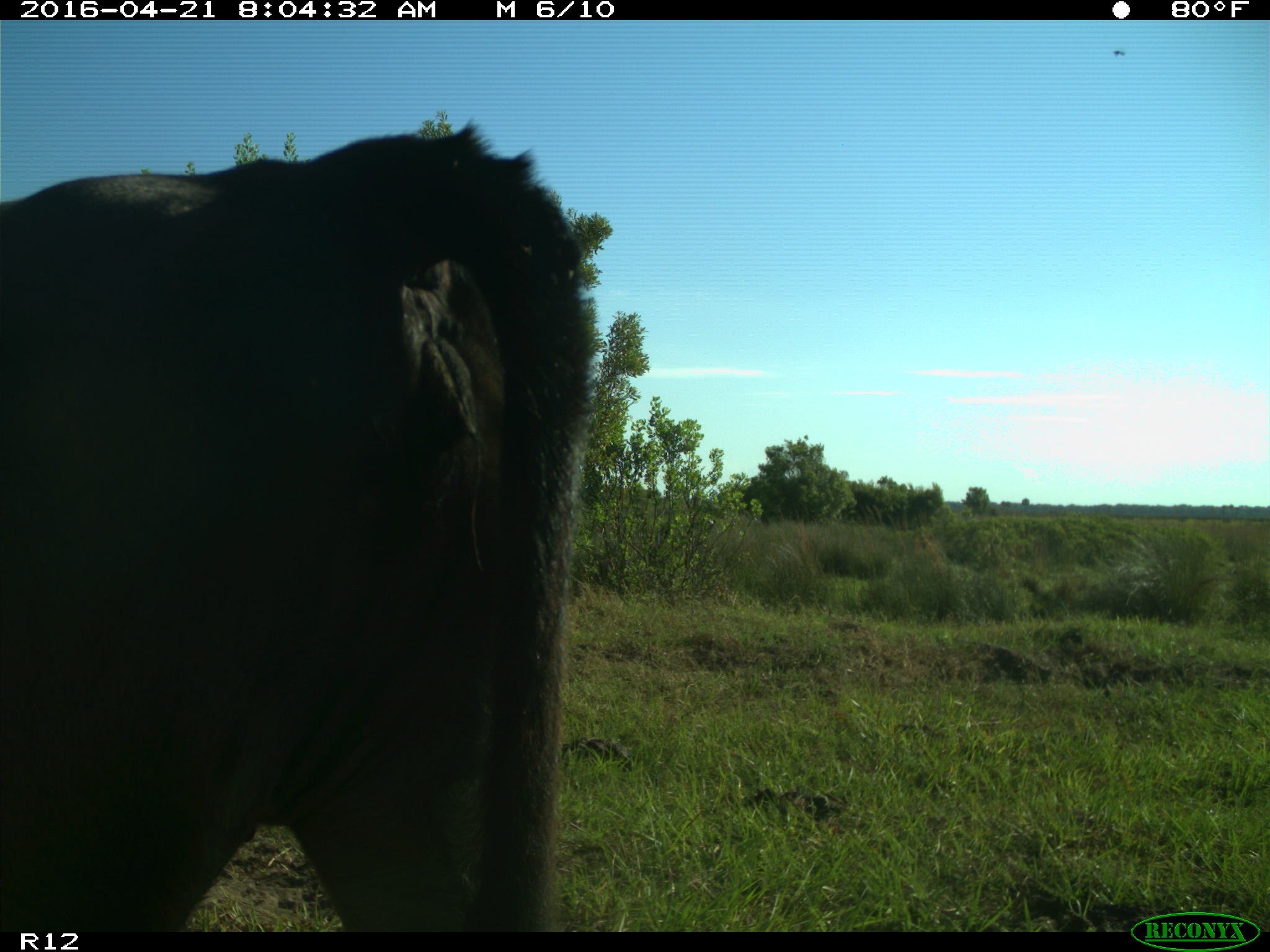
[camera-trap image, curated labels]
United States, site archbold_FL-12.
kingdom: Animalia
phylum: Chordata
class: Mammalia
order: Artiodactyla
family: Bovidae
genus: Bos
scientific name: Bos taurus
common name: domestic cow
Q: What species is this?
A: Bos taurus (domestic cow).